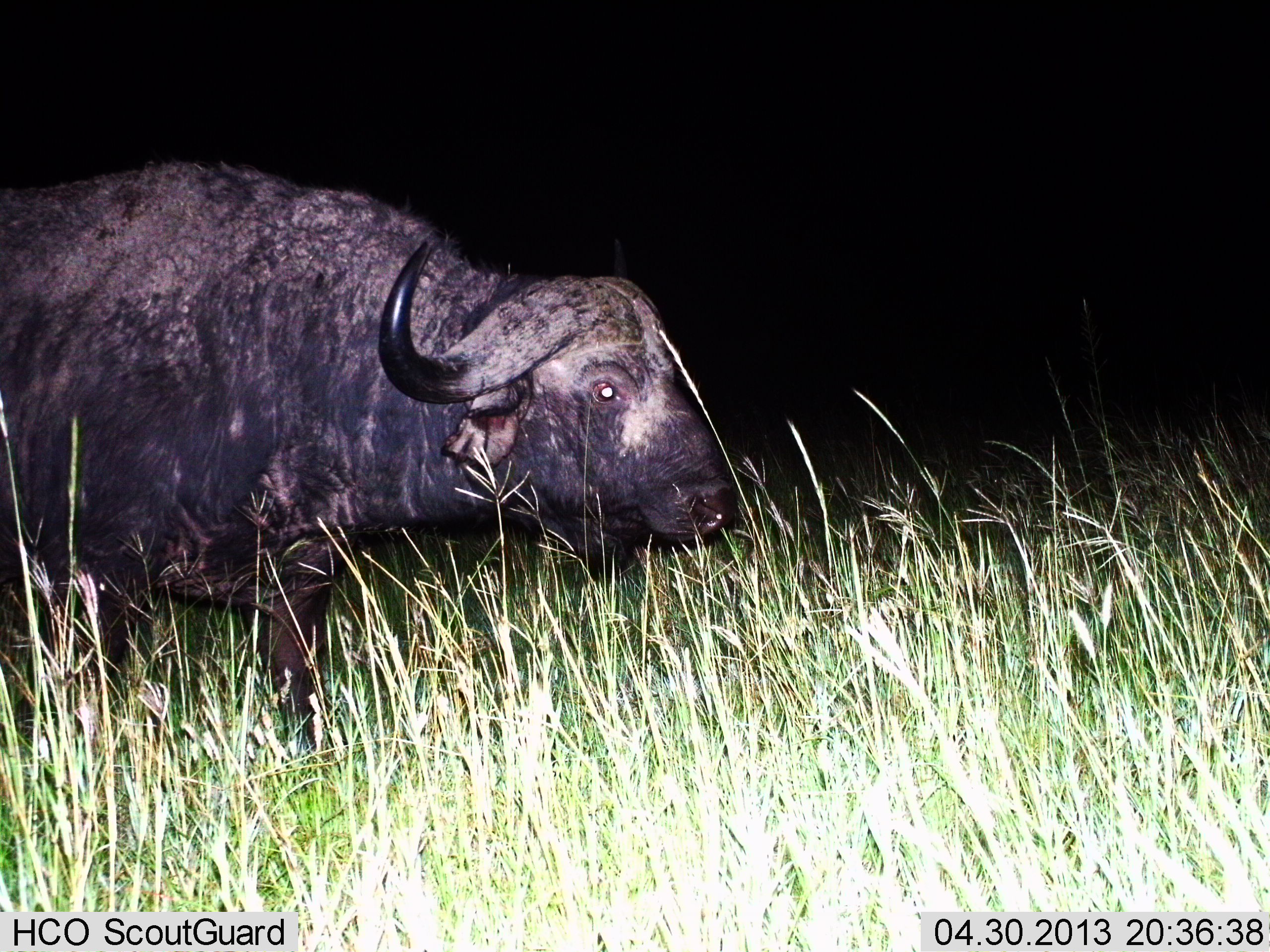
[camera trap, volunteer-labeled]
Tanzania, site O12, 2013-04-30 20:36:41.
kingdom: Animalia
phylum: Chordata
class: Mammalia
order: Artiodactyla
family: Bovidae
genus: Syncerus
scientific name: Syncerus caffer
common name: cape buffalo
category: buffalo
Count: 1.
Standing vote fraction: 78%.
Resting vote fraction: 0%.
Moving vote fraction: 19%.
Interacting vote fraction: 3%.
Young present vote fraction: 0%.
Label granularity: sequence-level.